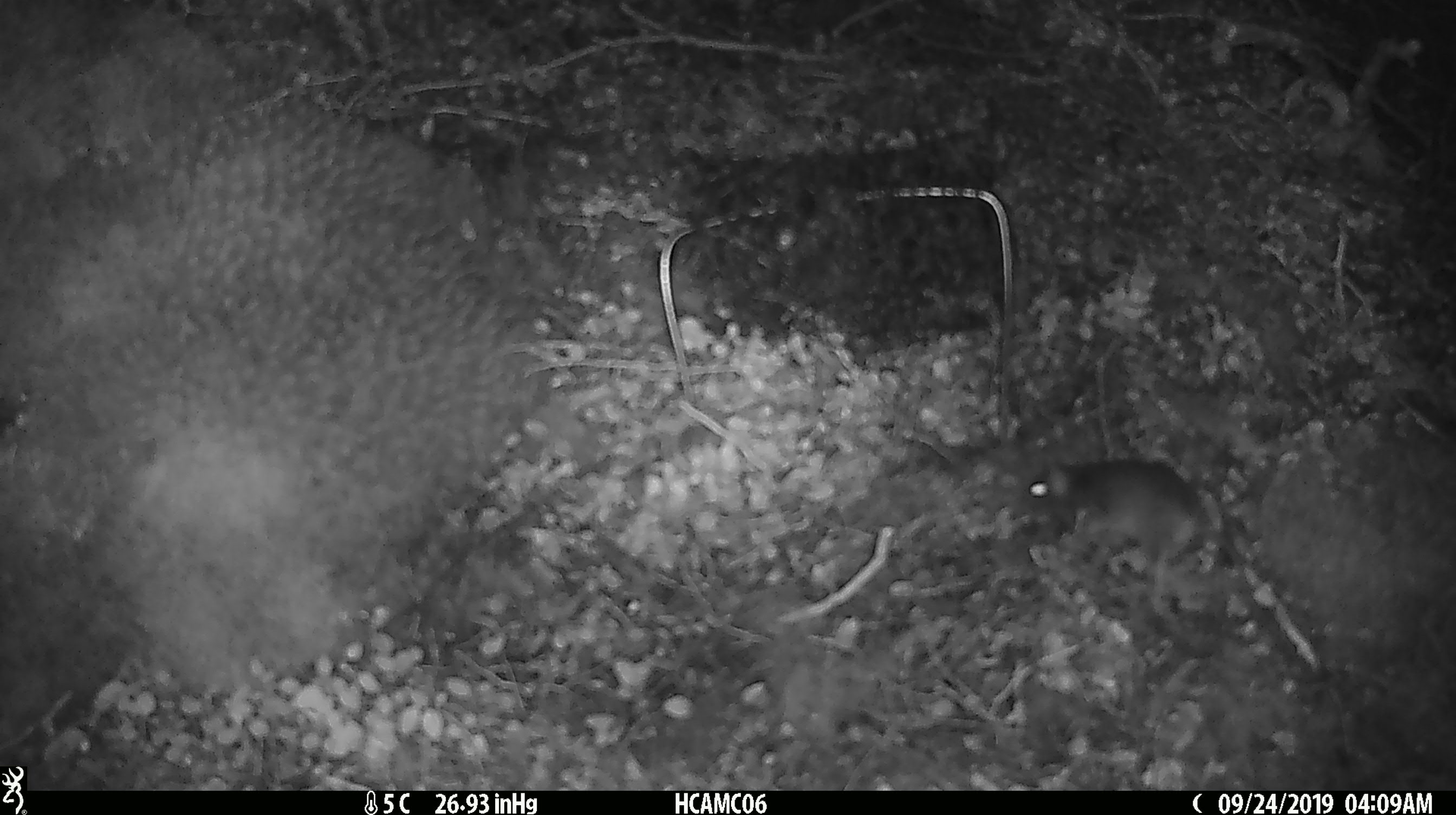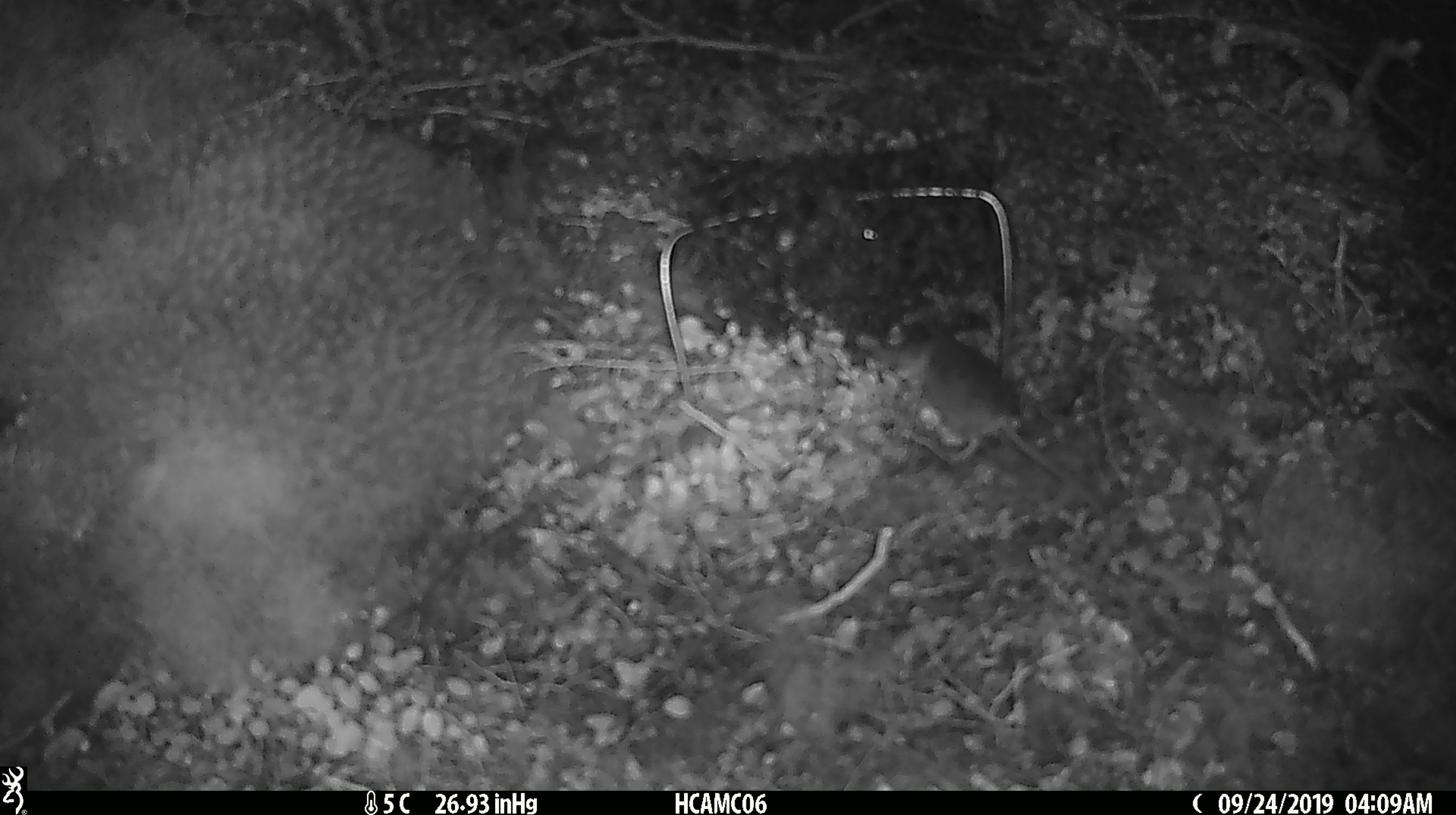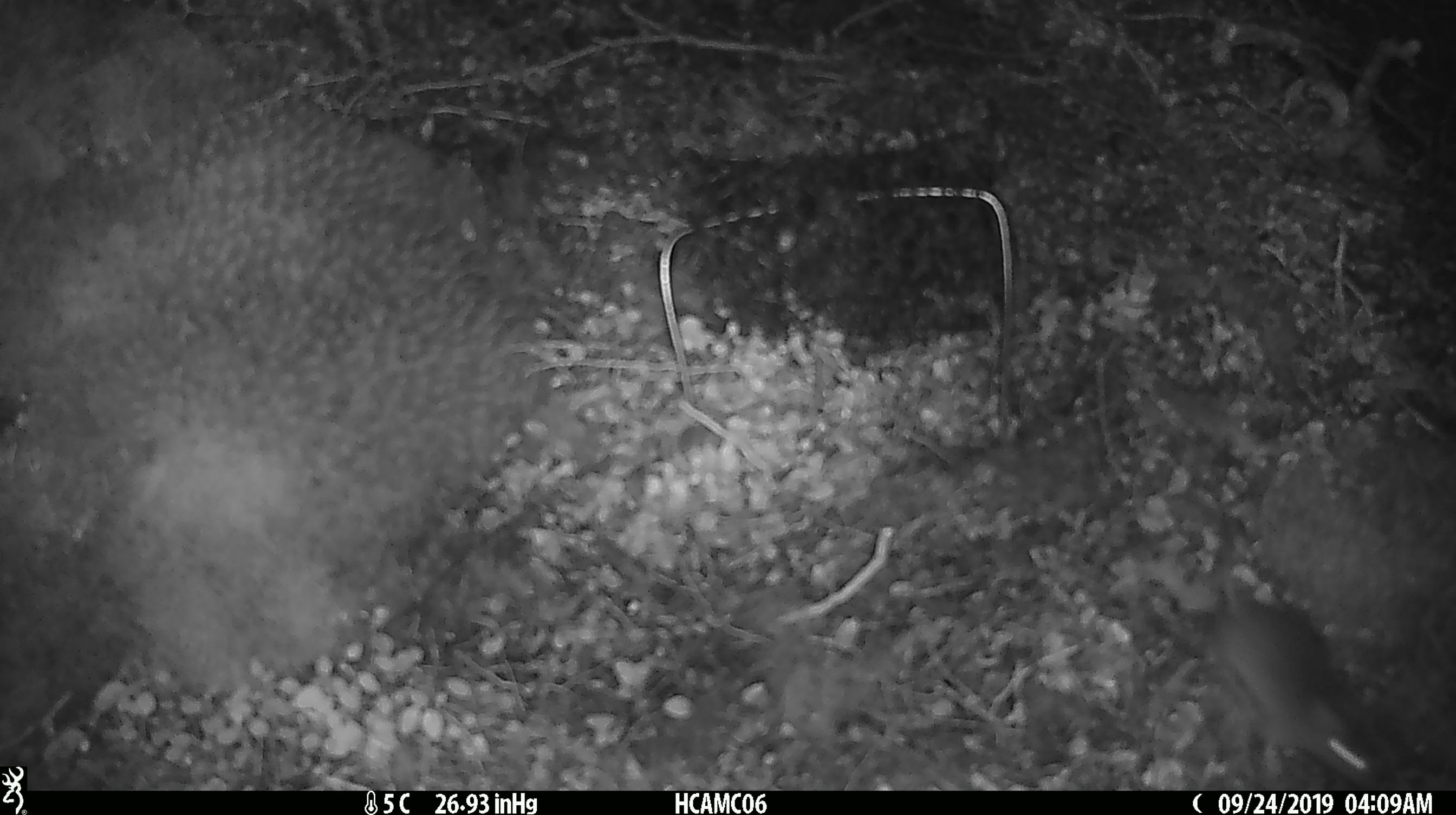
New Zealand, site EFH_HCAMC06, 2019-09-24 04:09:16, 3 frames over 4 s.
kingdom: Animalia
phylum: Chordata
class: Mammalia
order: Rodentia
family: Muridae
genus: Mus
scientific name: Mus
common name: mouse